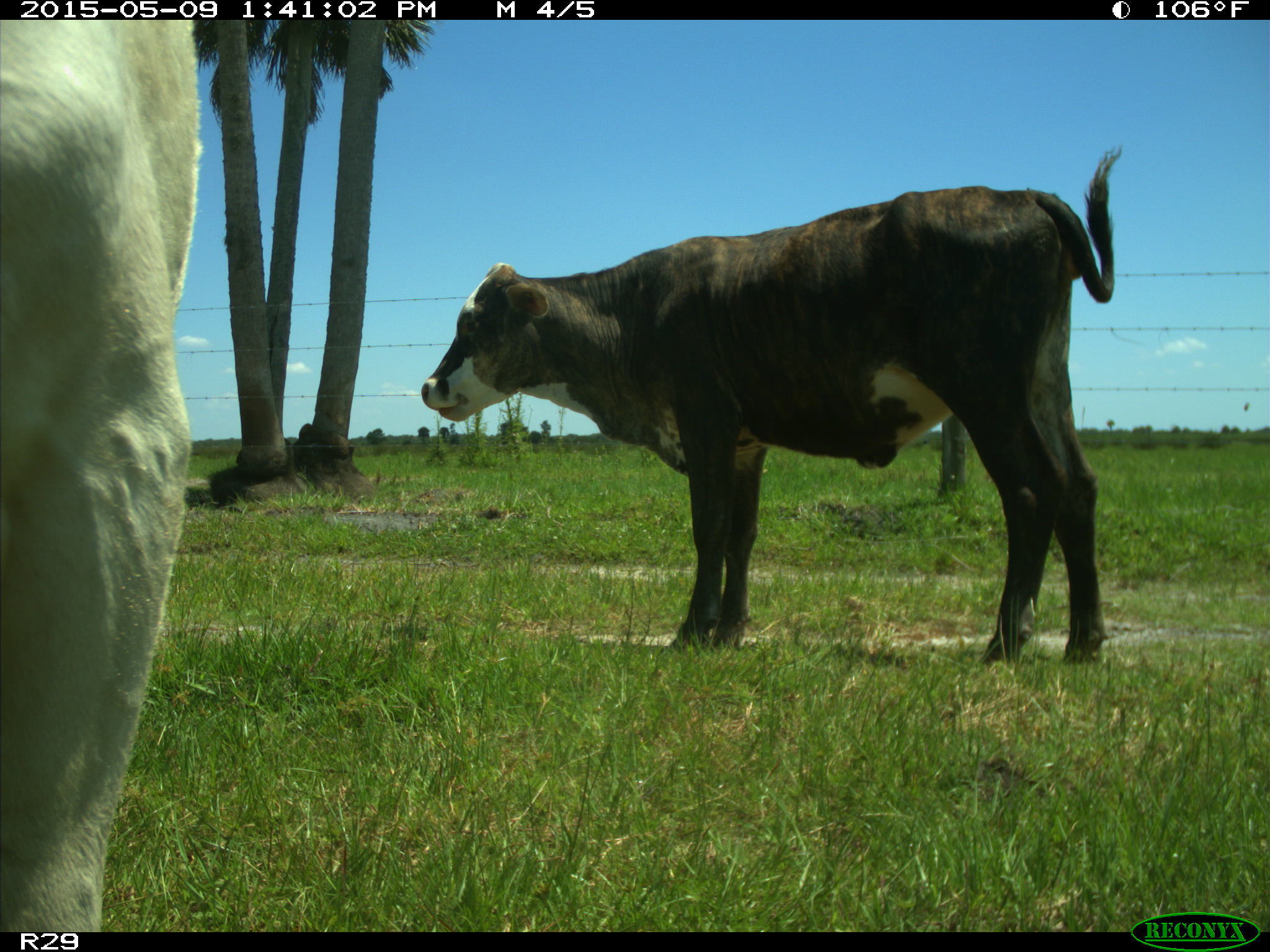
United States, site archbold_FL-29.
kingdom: Animalia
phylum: Chordata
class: Mammalia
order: Artiodactyla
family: Bovidae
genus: Bos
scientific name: Bos taurus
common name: domestic cow